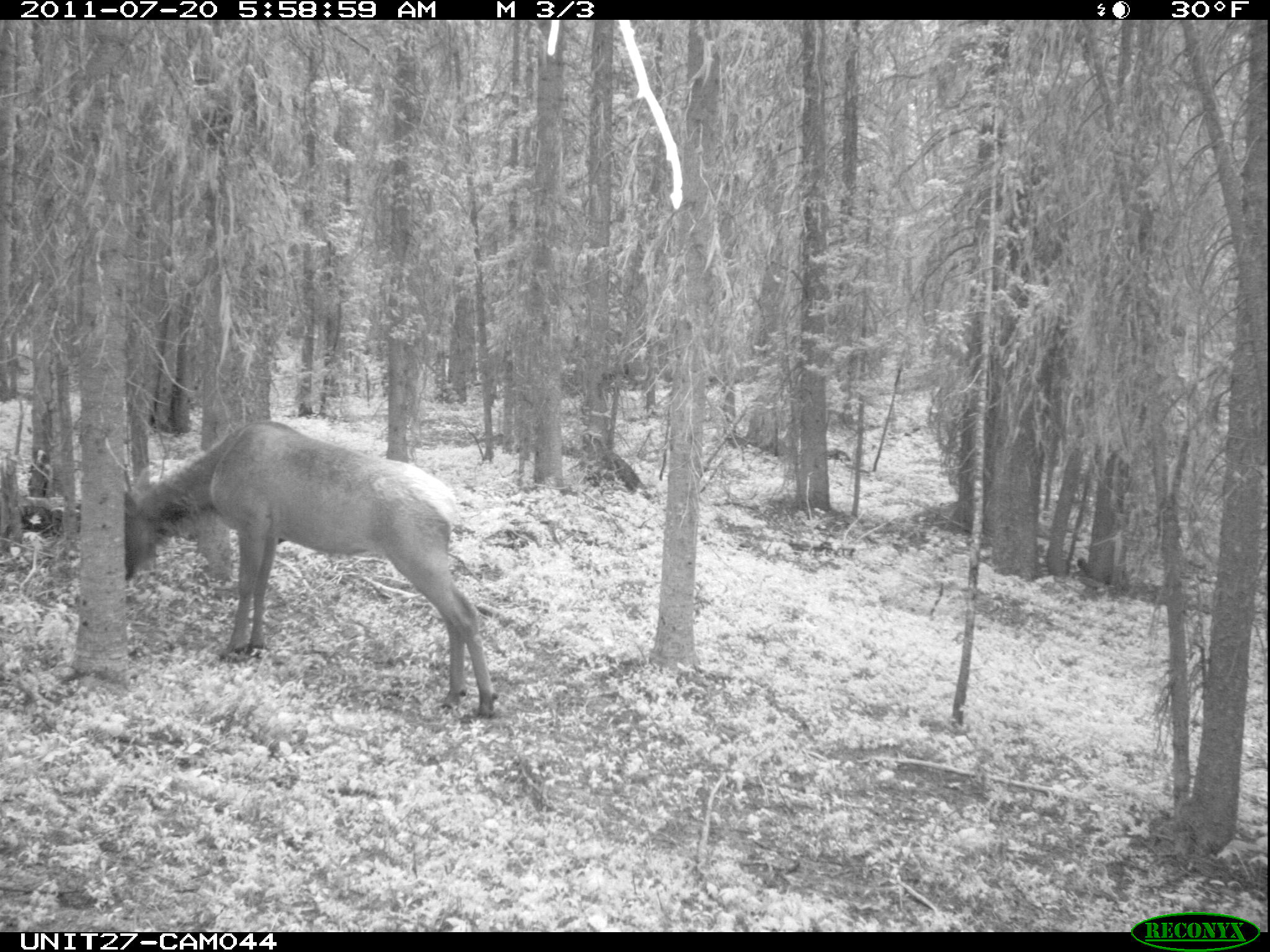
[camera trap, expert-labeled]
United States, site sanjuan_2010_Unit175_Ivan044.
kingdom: Animalia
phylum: Chordata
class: Mammalia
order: Artiodactyla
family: Cervidae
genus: Cervus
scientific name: Cervus elaphus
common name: red deer